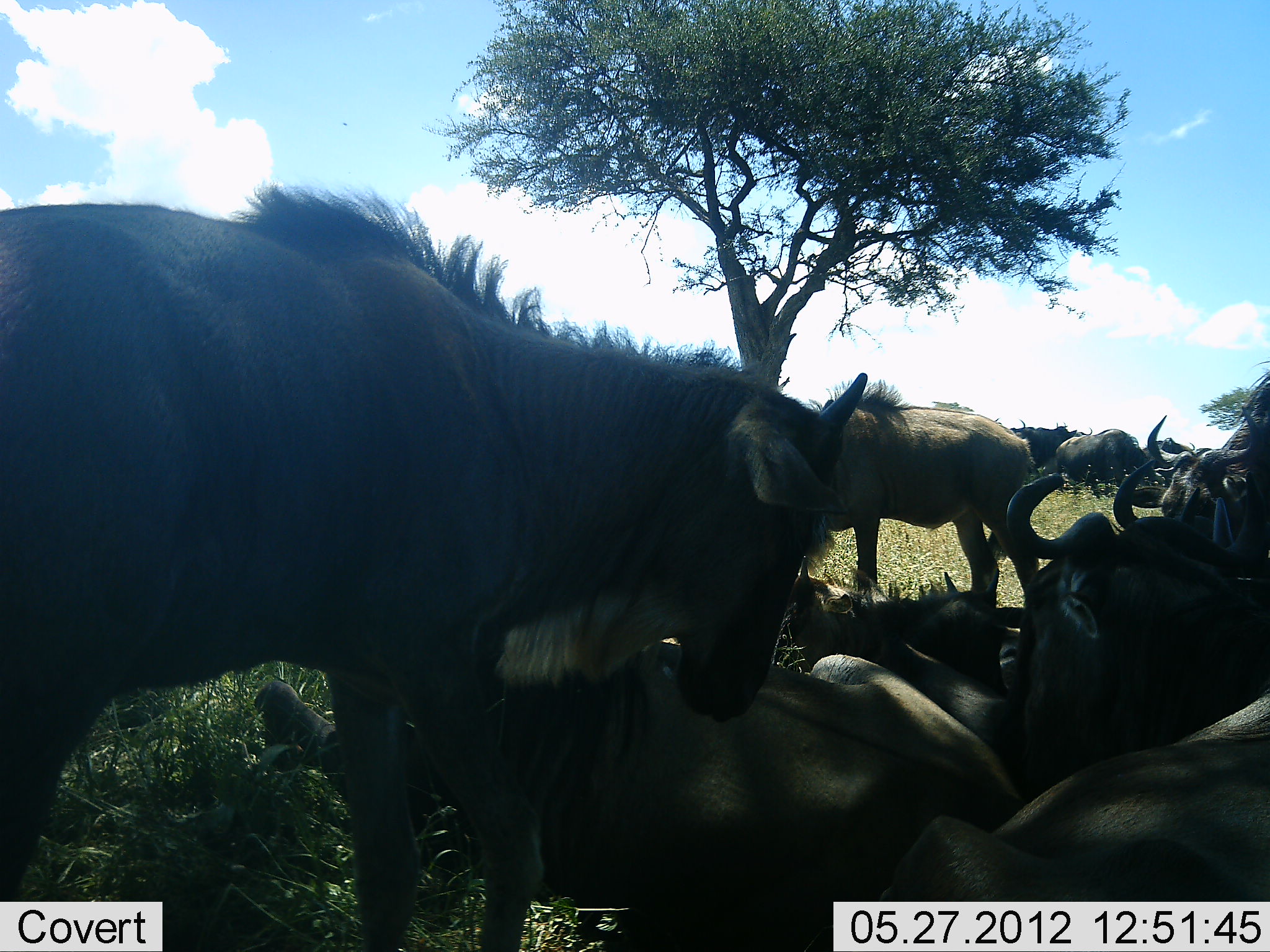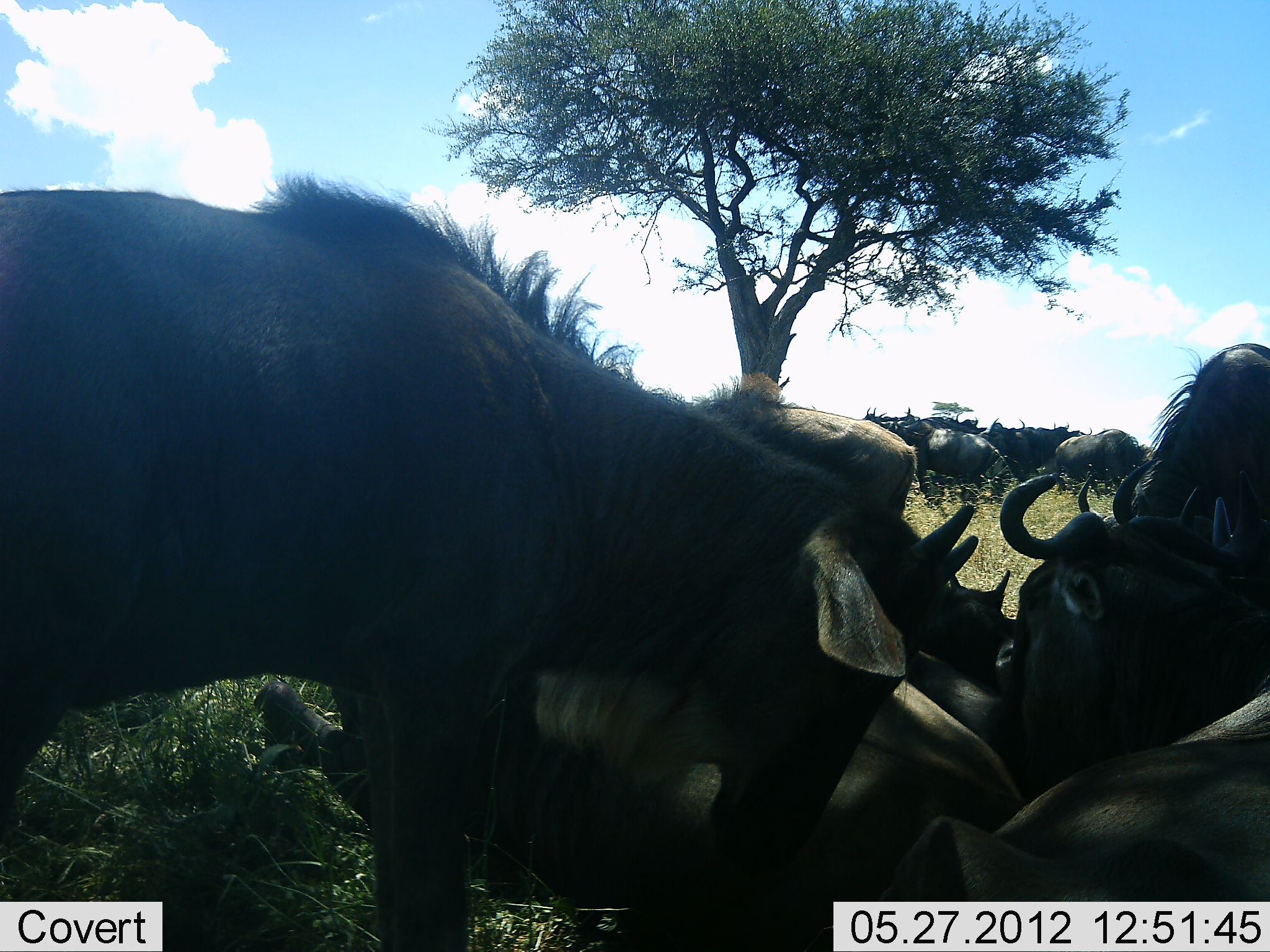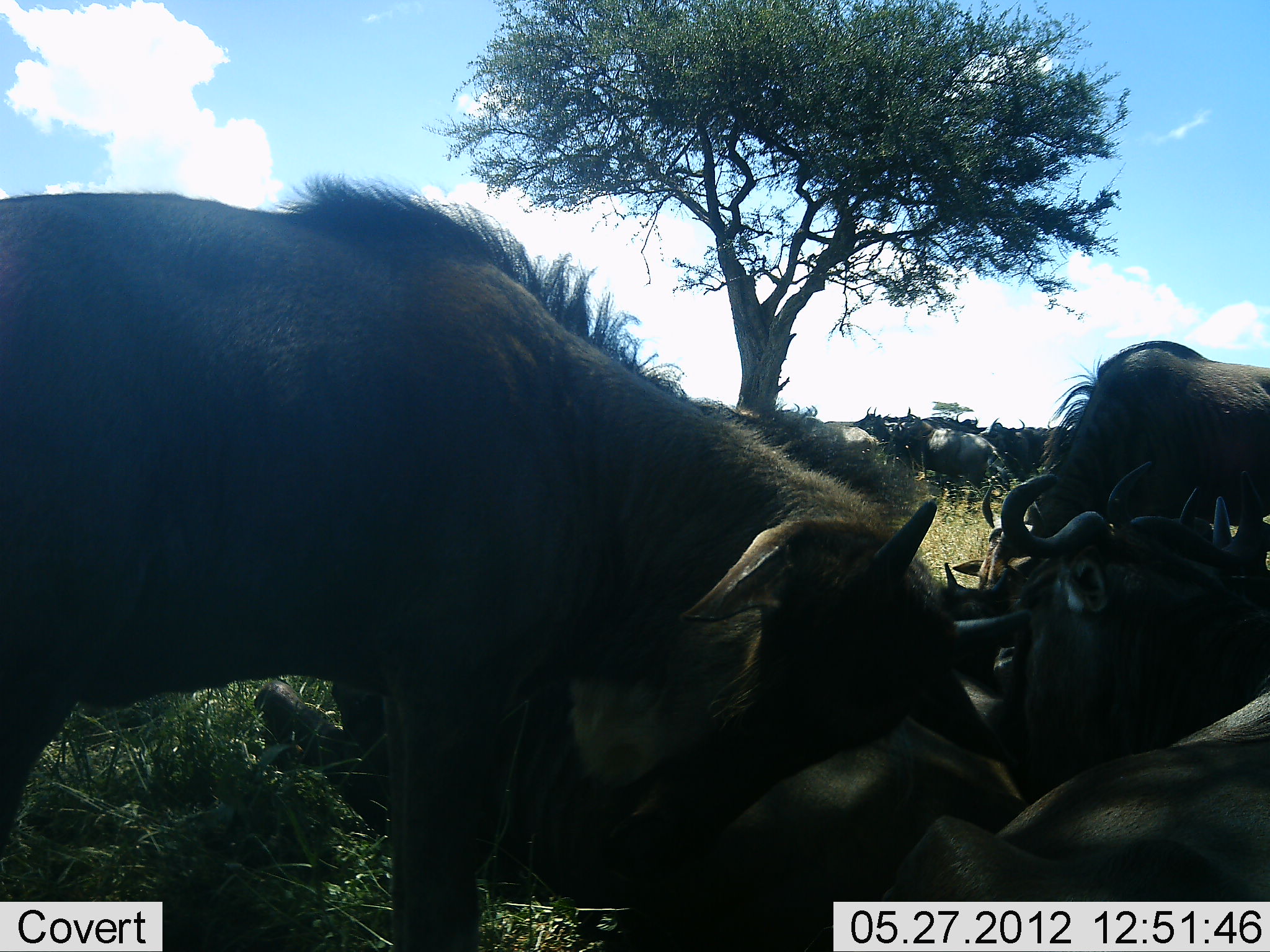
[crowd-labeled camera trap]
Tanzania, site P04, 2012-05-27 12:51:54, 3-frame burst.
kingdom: Animalia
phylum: Chordata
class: Mammalia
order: Artiodactyla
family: Bovidae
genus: Connochaetes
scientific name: Connochaetes taurinus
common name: blue wildebeest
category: wildebeest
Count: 11-50.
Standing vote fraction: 50%.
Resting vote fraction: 70%.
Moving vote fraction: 30%.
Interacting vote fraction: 20%.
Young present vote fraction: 40%.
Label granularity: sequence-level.